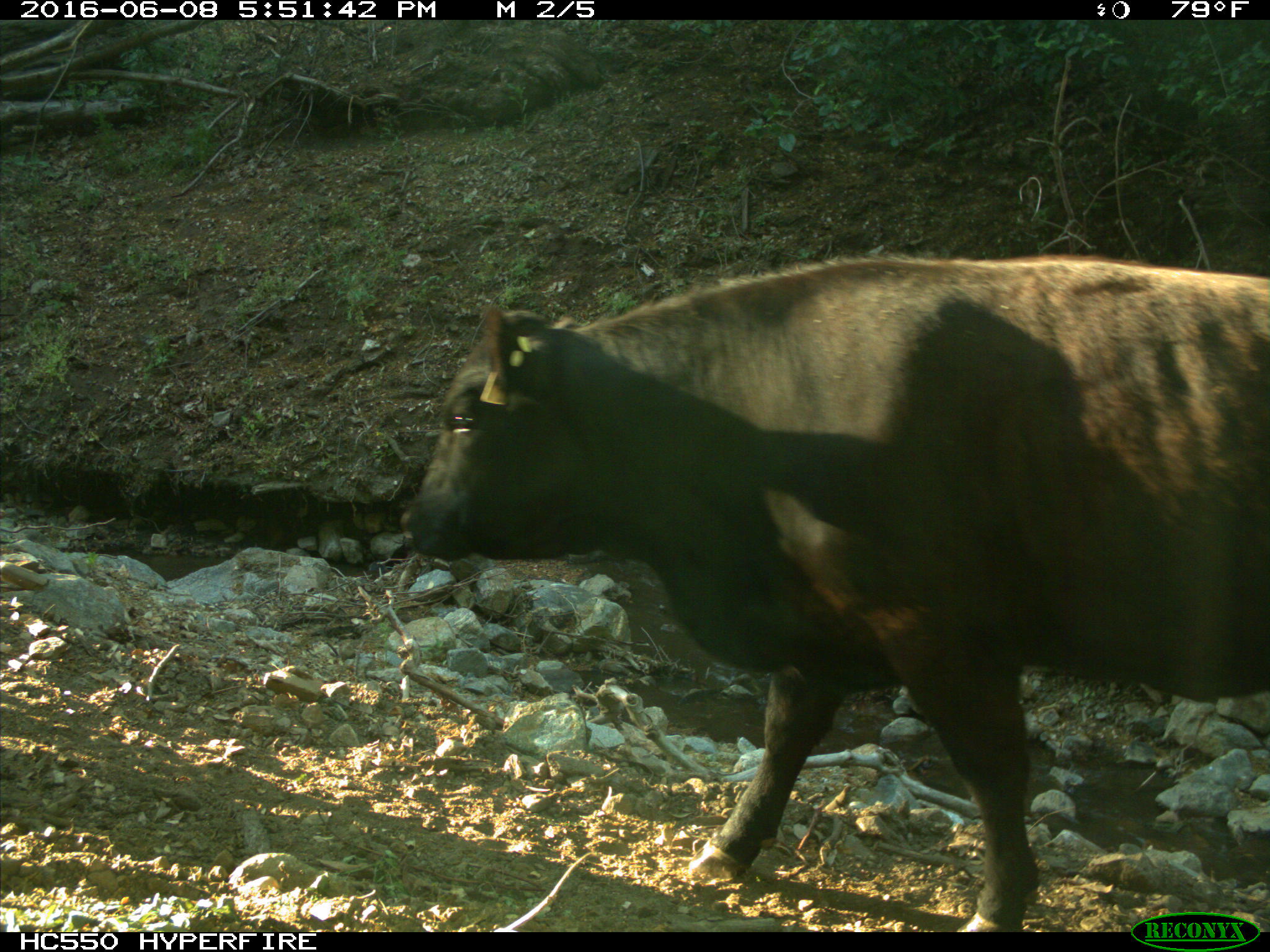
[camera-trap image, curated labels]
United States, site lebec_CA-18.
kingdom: Animalia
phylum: Chordata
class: Mammalia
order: Artiodactyla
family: Bovidae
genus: Bos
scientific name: Bos taurus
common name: domestic cow